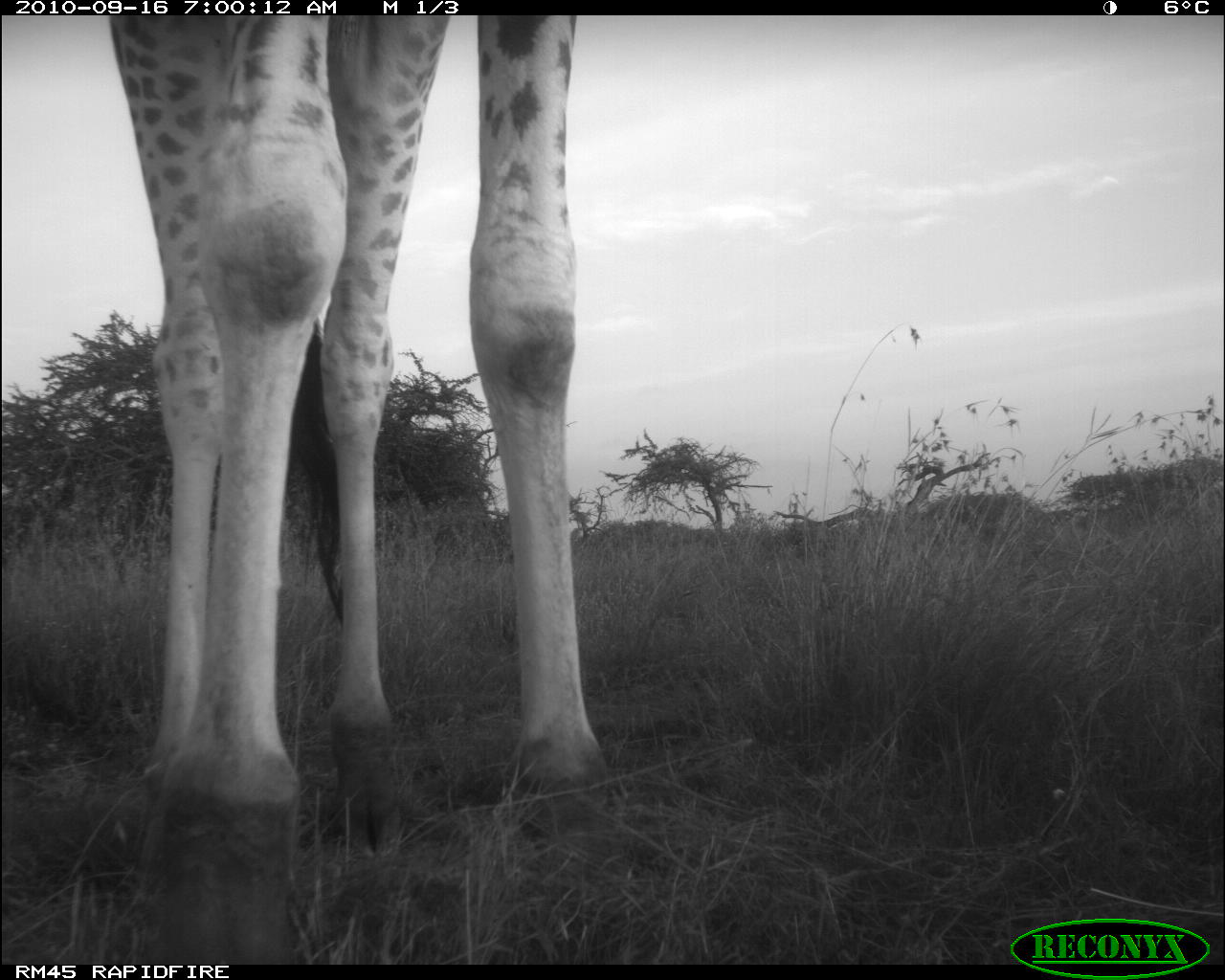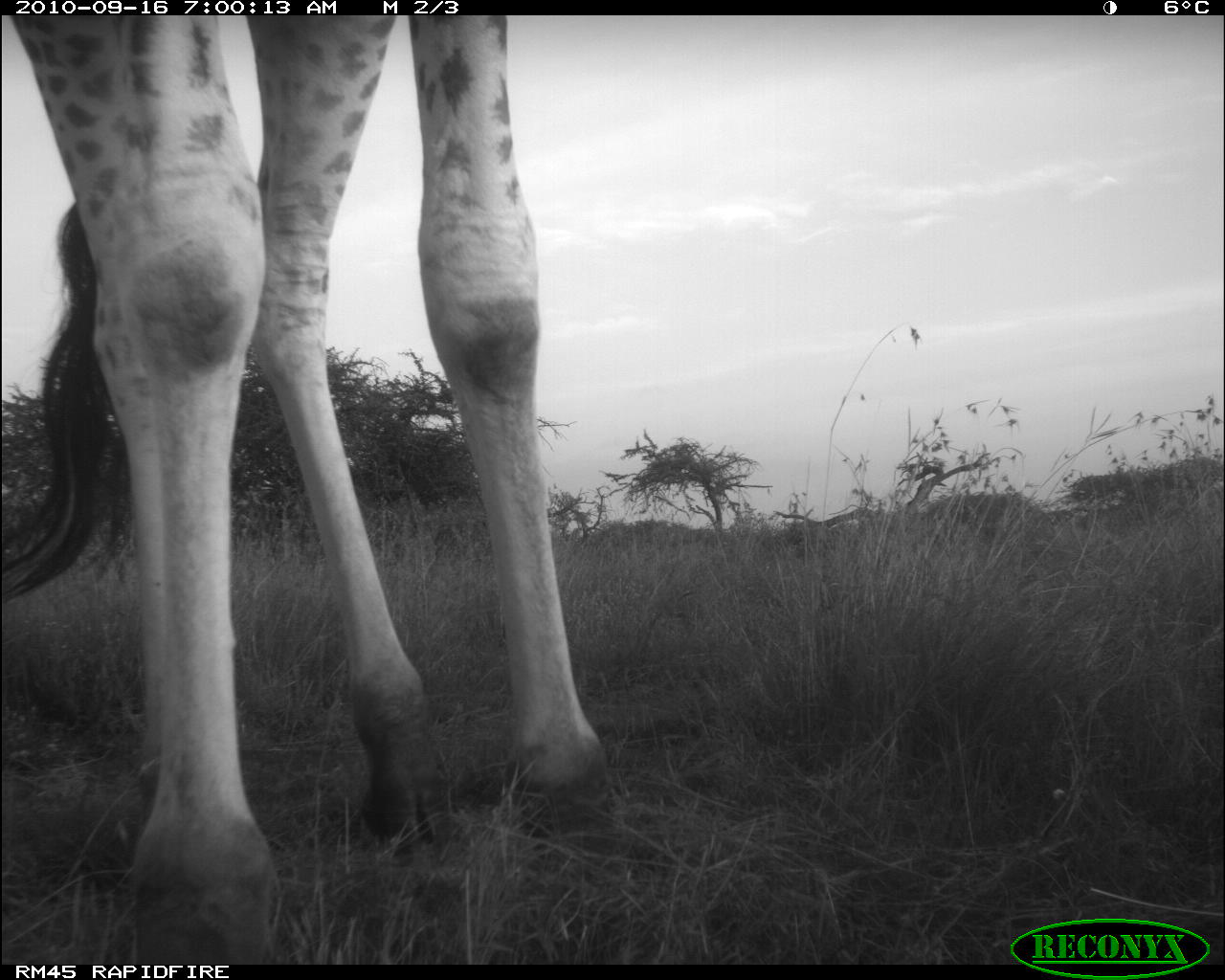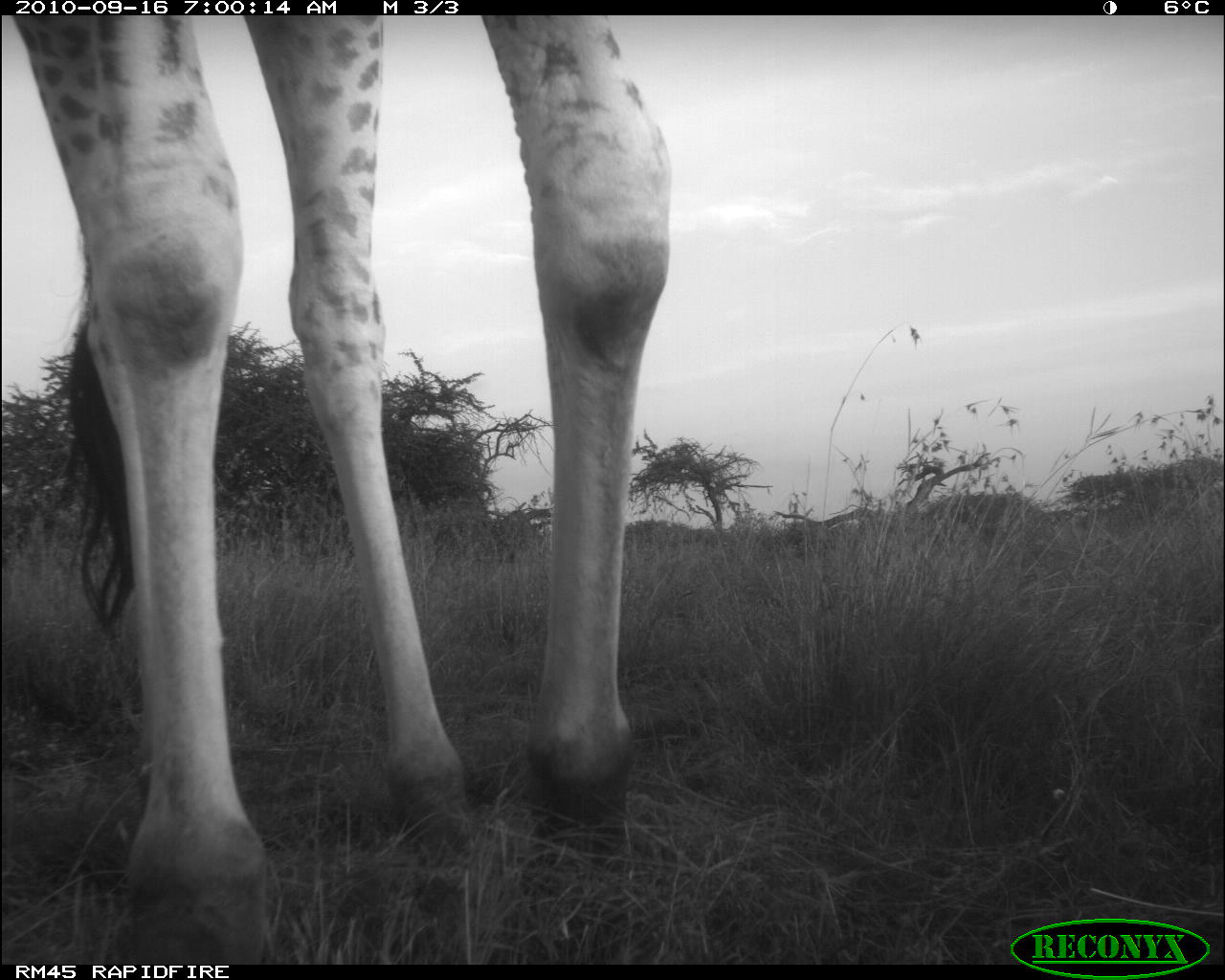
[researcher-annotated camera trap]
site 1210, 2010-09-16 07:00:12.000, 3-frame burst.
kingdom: Animalia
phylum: Chordata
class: Mammalia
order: Artiodactyla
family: Giraffidae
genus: Giraffa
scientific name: Giraffa camelopardalis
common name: giraffe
Giraffa camelopardalis (giraffe), count 1.